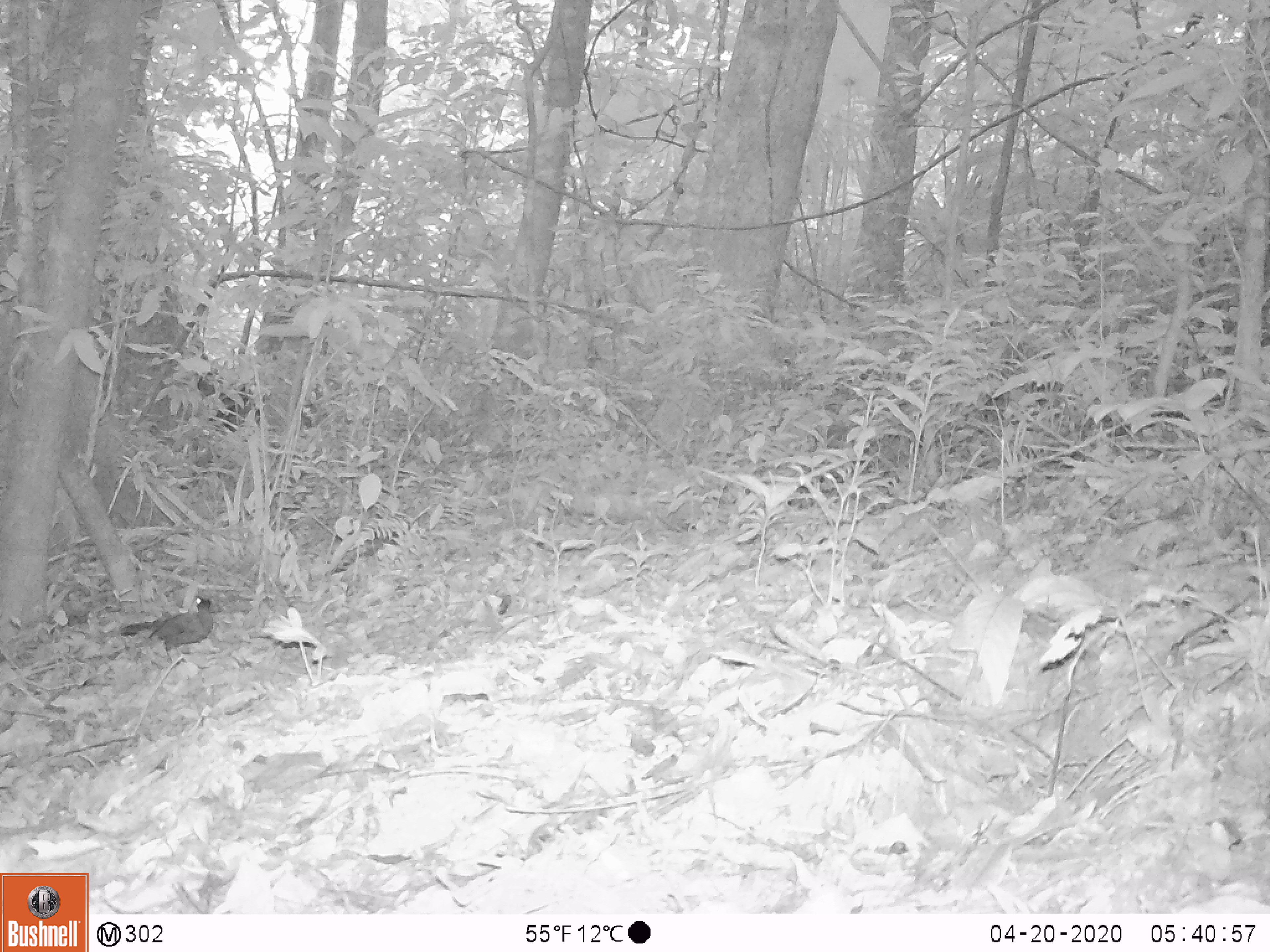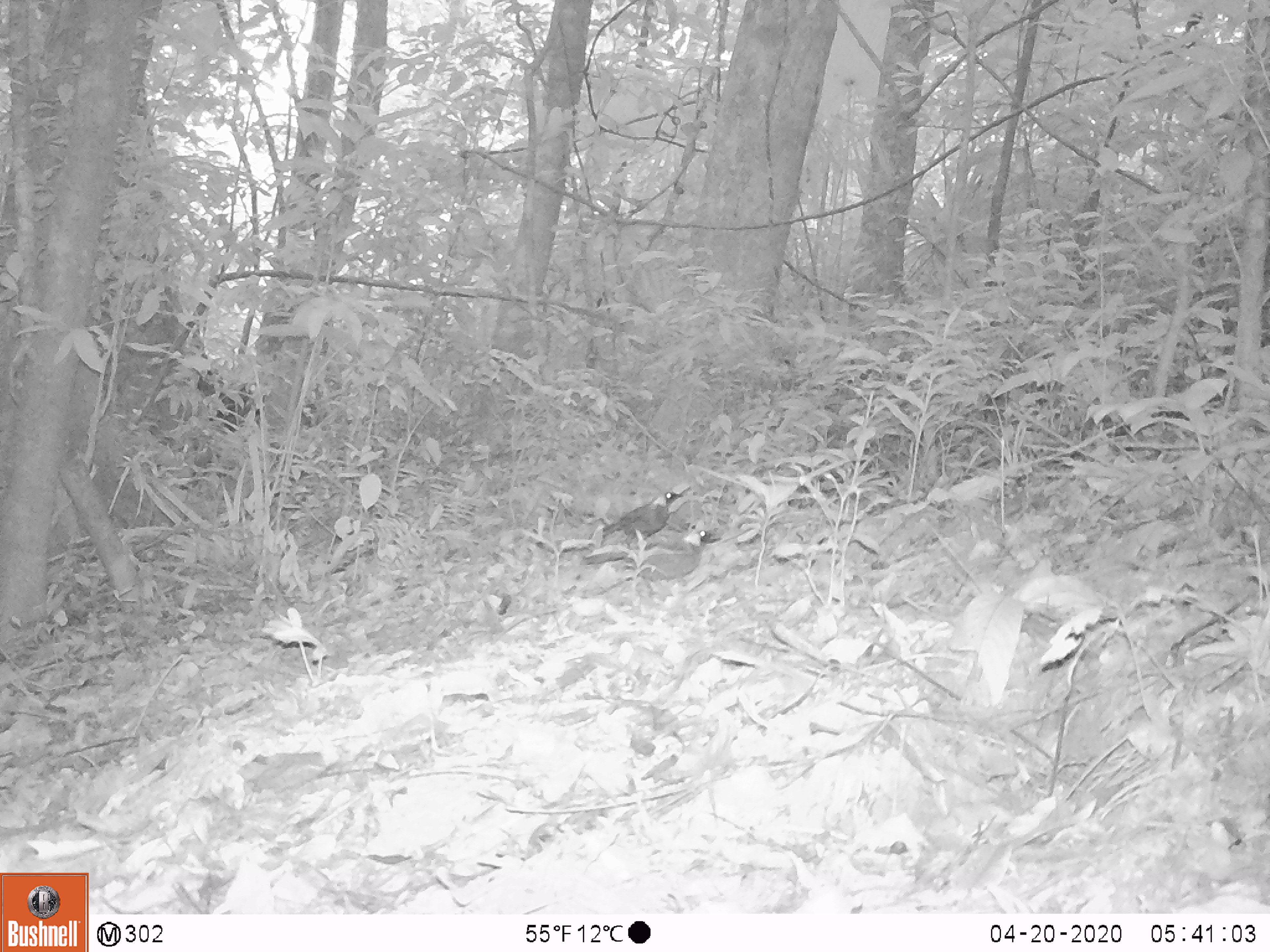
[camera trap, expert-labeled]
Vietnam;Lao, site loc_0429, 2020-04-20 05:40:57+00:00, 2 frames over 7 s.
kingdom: Animalia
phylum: Chordata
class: Aves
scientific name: Aves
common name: bird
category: unidentified bird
Unidentified bird (bird) (Aves). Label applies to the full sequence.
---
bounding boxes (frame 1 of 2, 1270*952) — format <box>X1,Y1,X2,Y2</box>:
unidentified bird: <box>119,596,214,663</box>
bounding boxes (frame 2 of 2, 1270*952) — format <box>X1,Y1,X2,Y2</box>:
unidentified bird: <box>580,529,723,583</box>; <box>601,489,684,547</box>